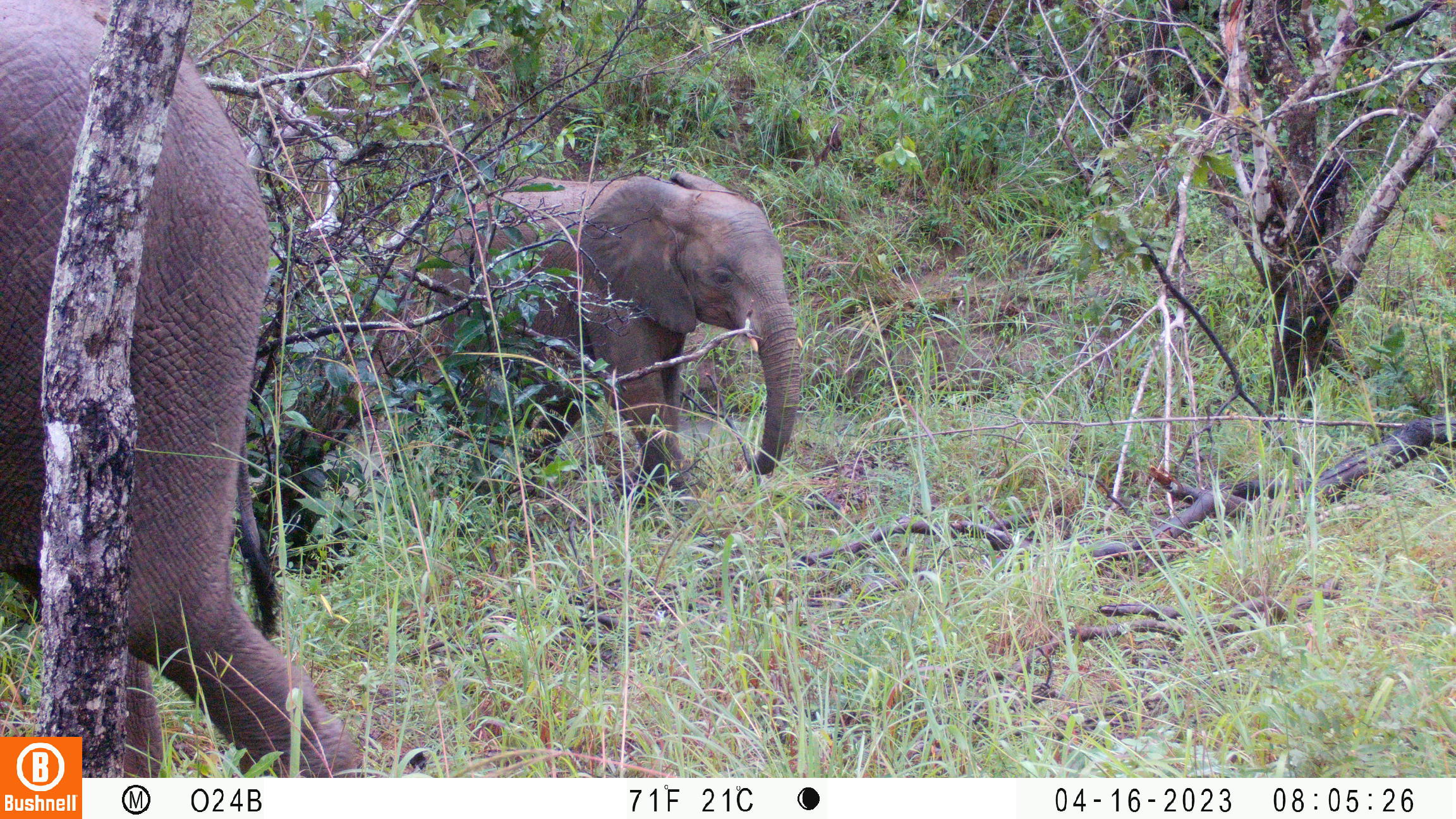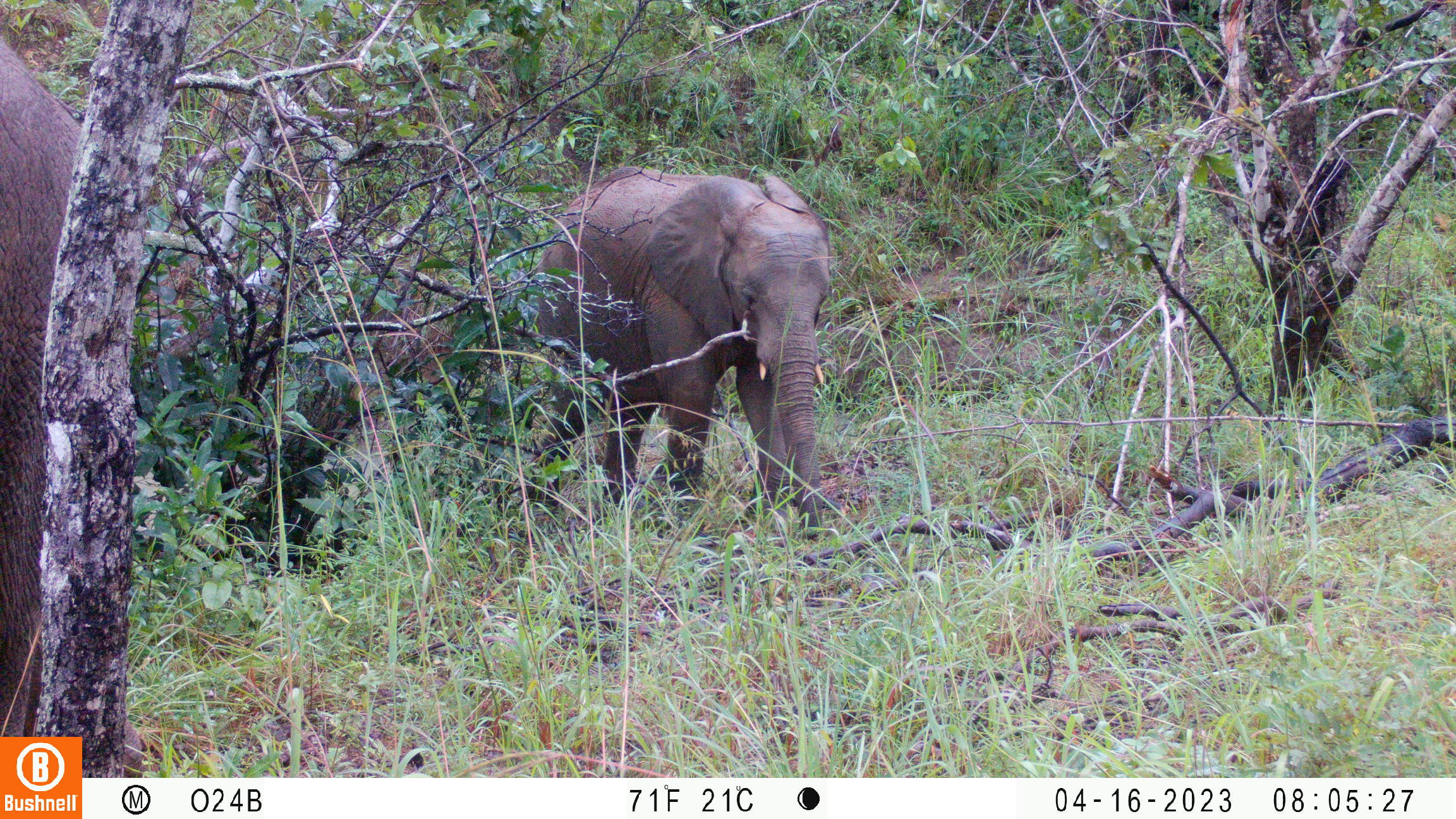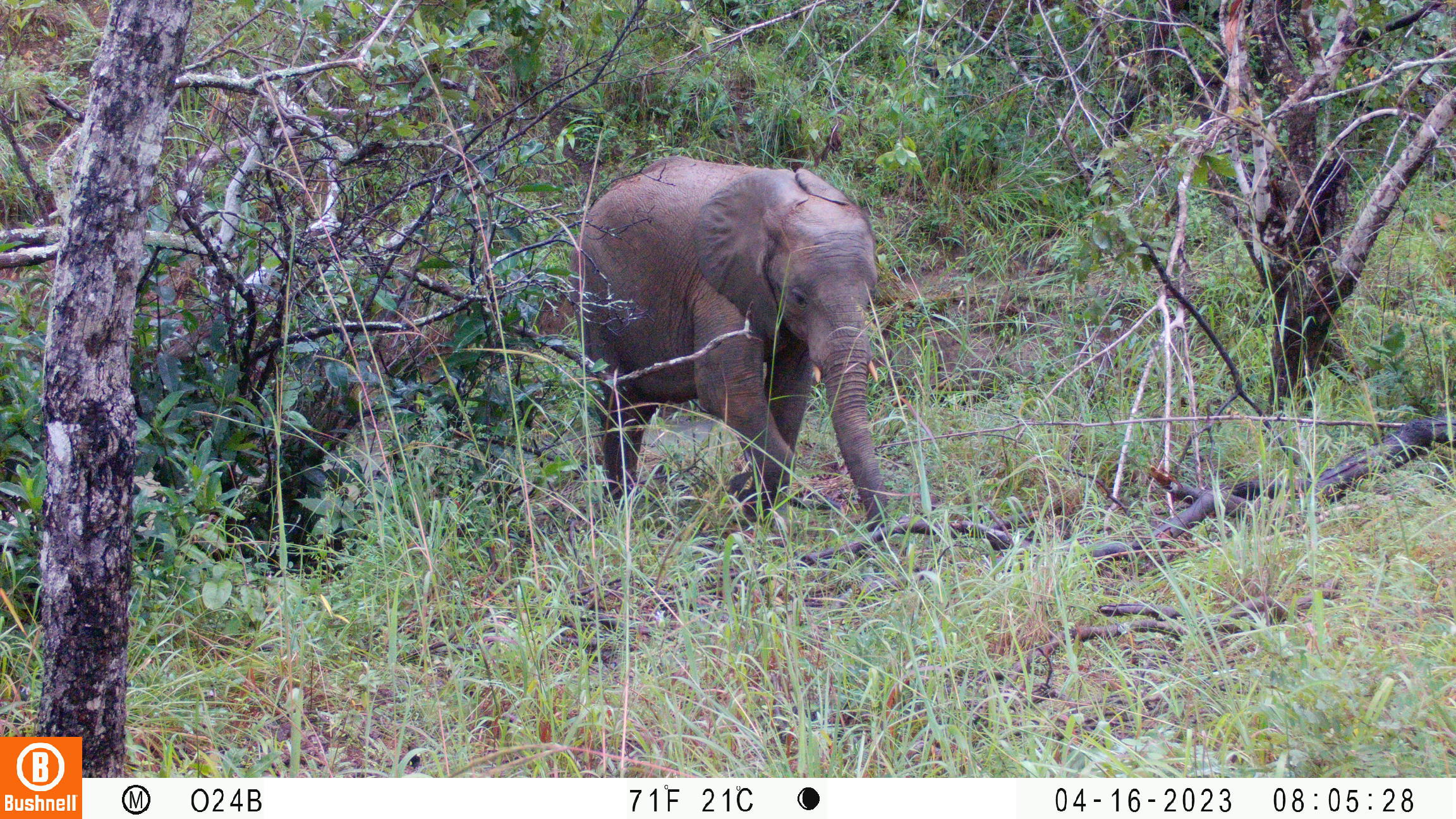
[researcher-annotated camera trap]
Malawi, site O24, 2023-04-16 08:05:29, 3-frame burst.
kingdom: Animalia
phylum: Chordata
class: Mammalia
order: Proboscidea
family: Elephantidae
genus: Loxodonta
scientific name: Loxodonta africana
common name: african savanna elephant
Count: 2.